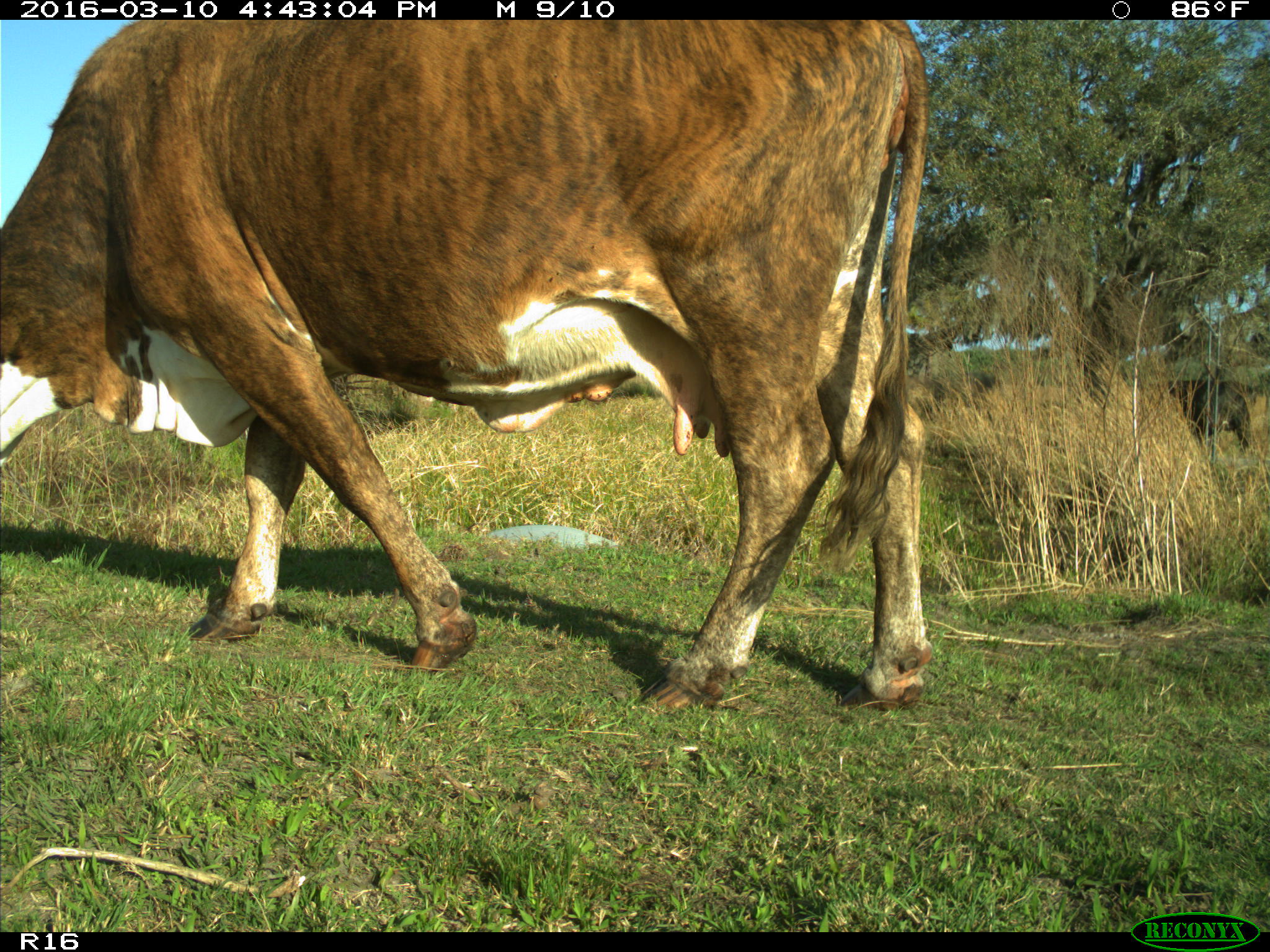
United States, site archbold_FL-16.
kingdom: Animalia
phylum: Chordata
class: Mammalia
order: Artiodactyla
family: Bovidae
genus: Bos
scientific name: Bos taurus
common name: domestic cow